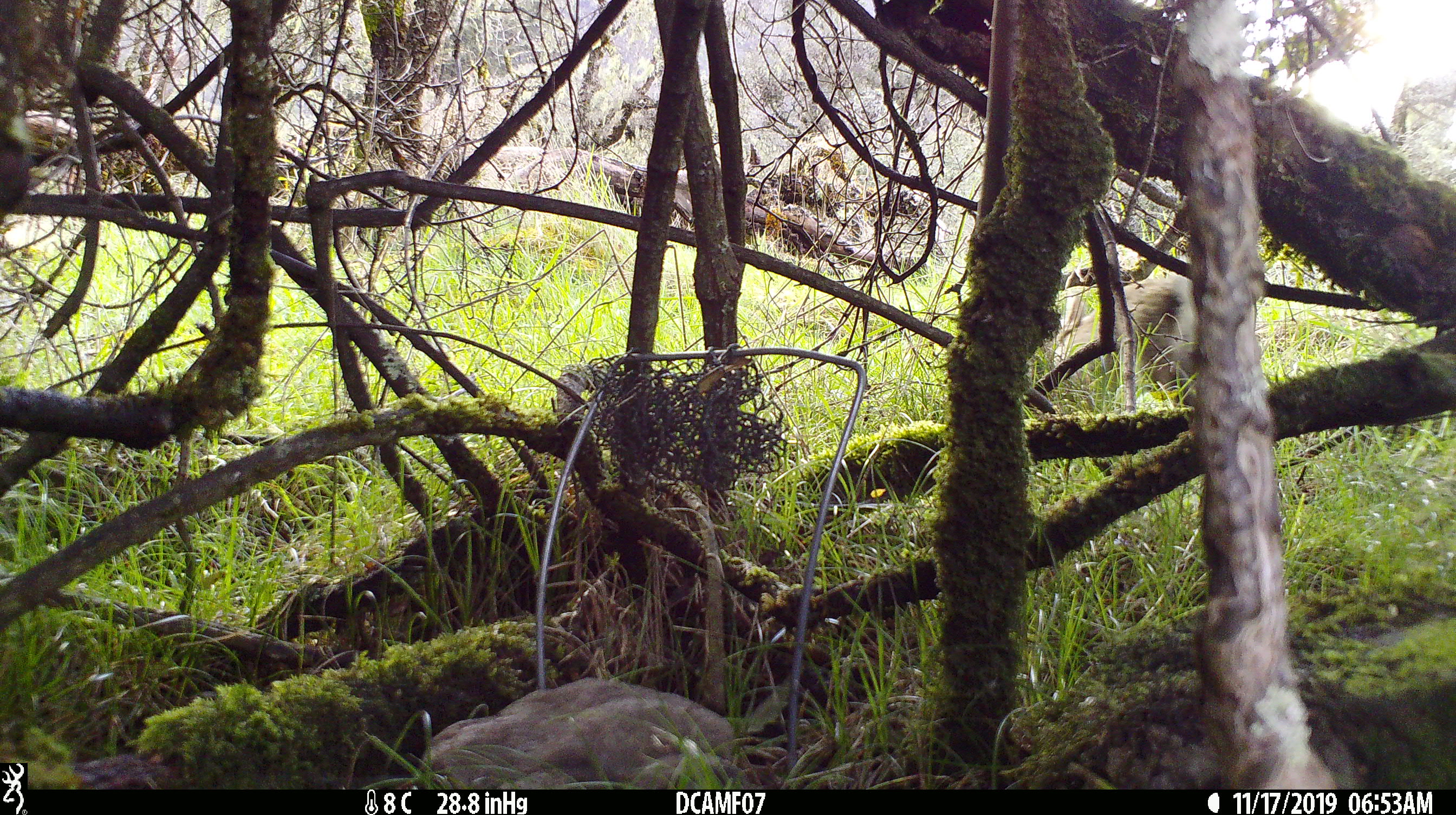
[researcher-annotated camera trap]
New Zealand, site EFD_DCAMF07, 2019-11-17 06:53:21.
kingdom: Animalia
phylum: Chordata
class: Mammalia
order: Lagomorpha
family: Leporidae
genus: Oryctolagus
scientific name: Oryctolagus cuniculus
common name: european rabbit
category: rabbit